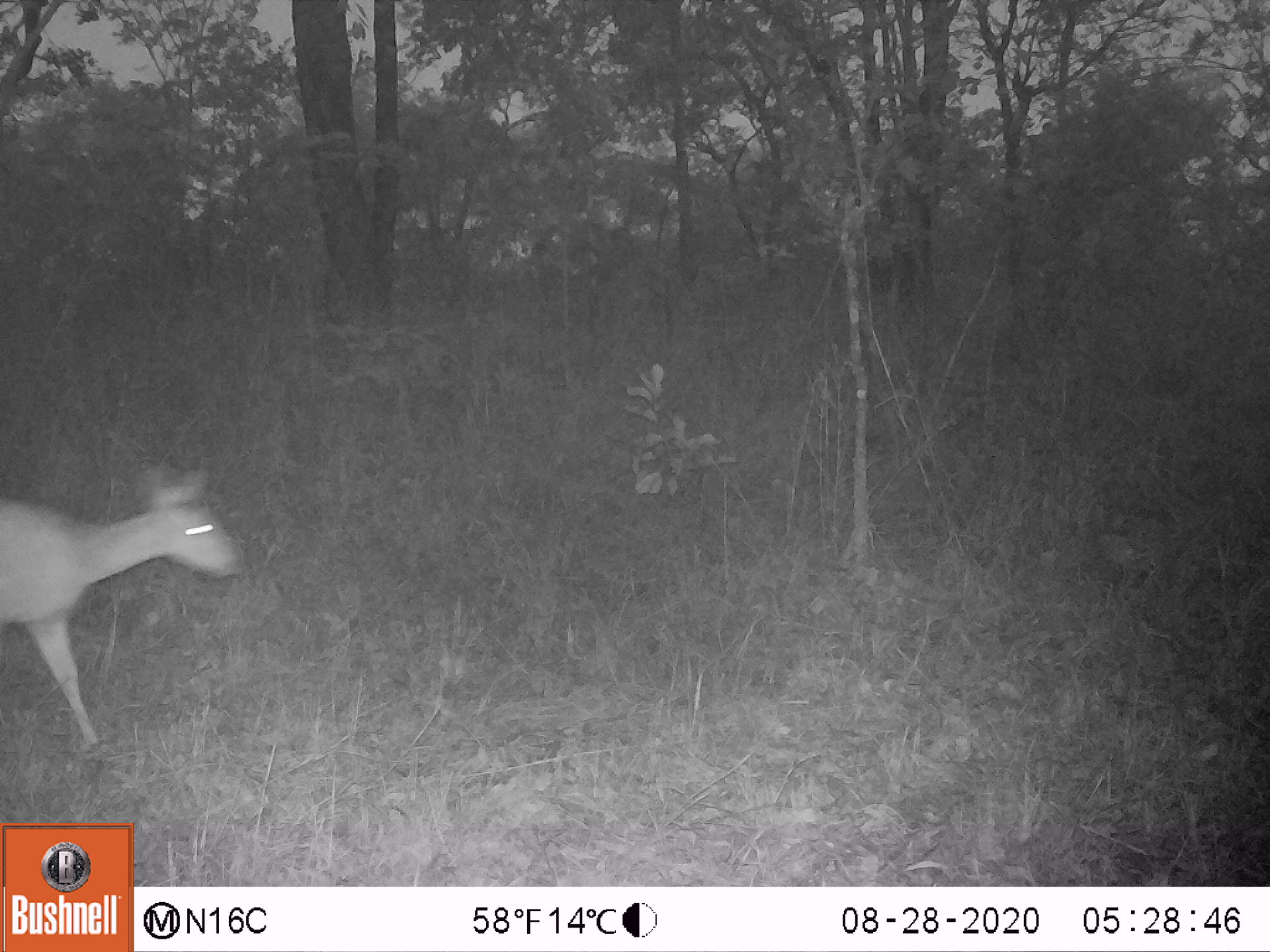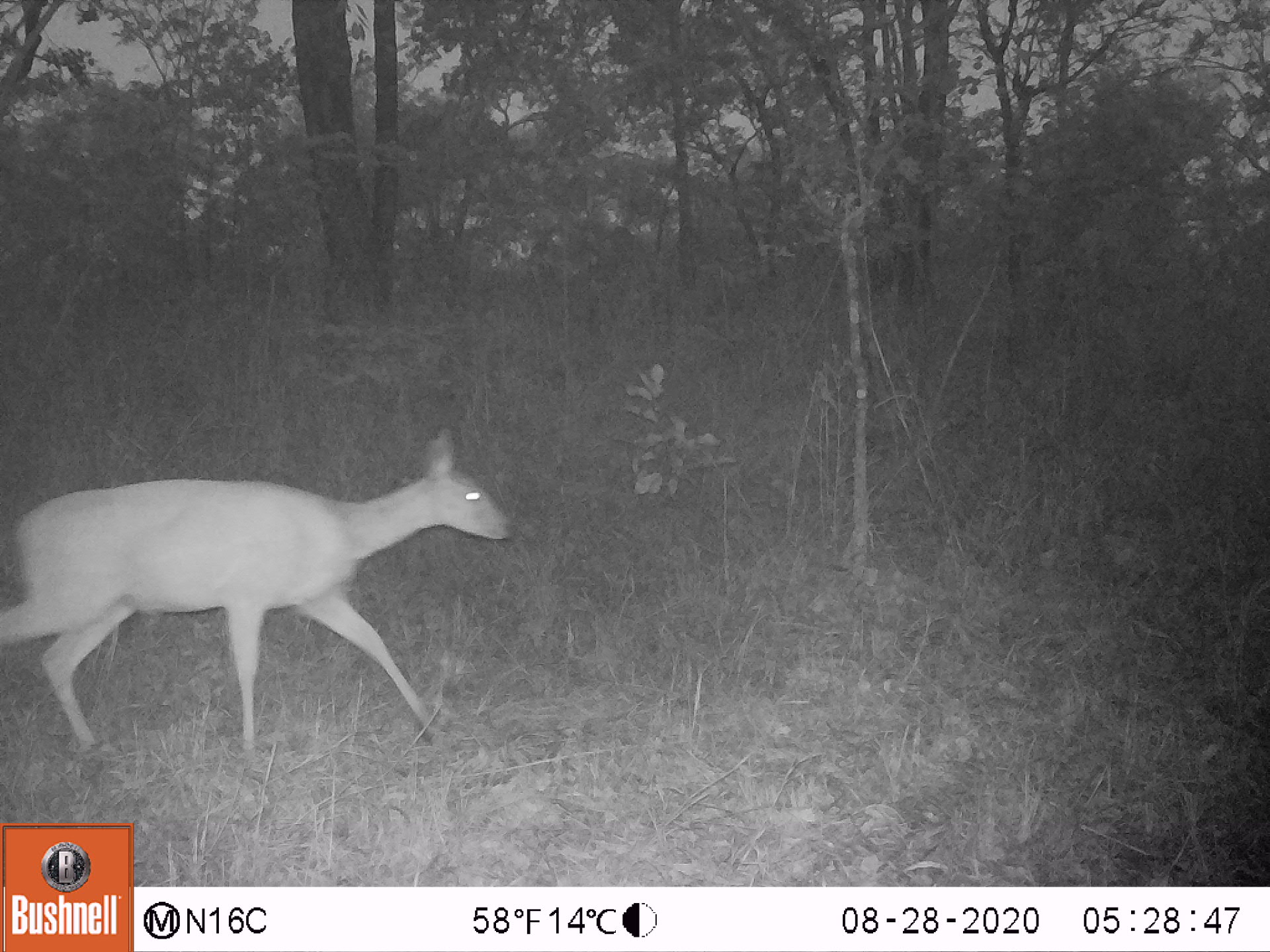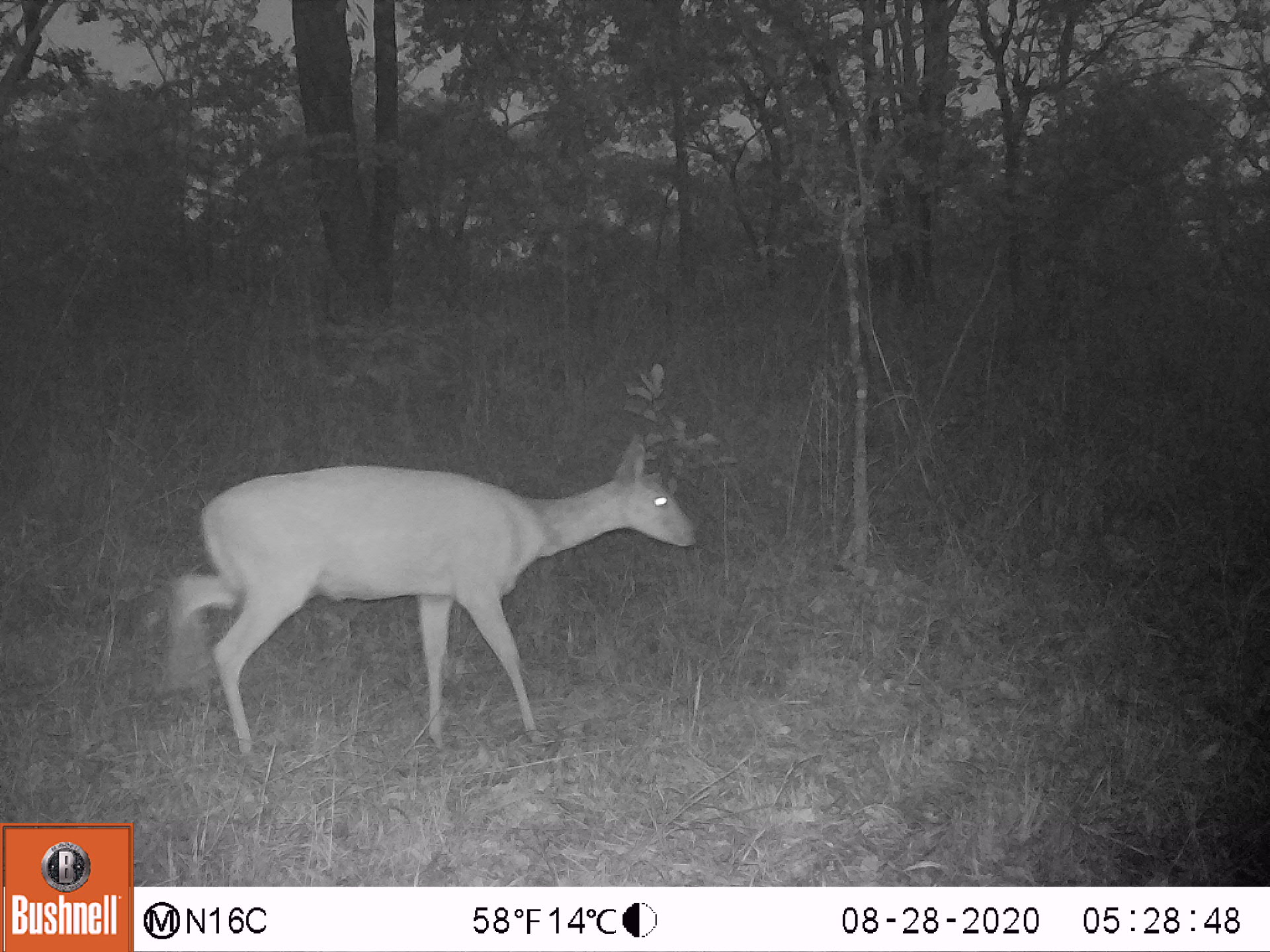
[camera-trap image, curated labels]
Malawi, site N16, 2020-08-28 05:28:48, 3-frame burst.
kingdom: Animalia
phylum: Chordata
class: Mammalia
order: Artiodactyla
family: Bovidae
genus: Tragelaphus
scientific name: Tragelaphus sylvaticus sylvaticus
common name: cape bushbuck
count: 1